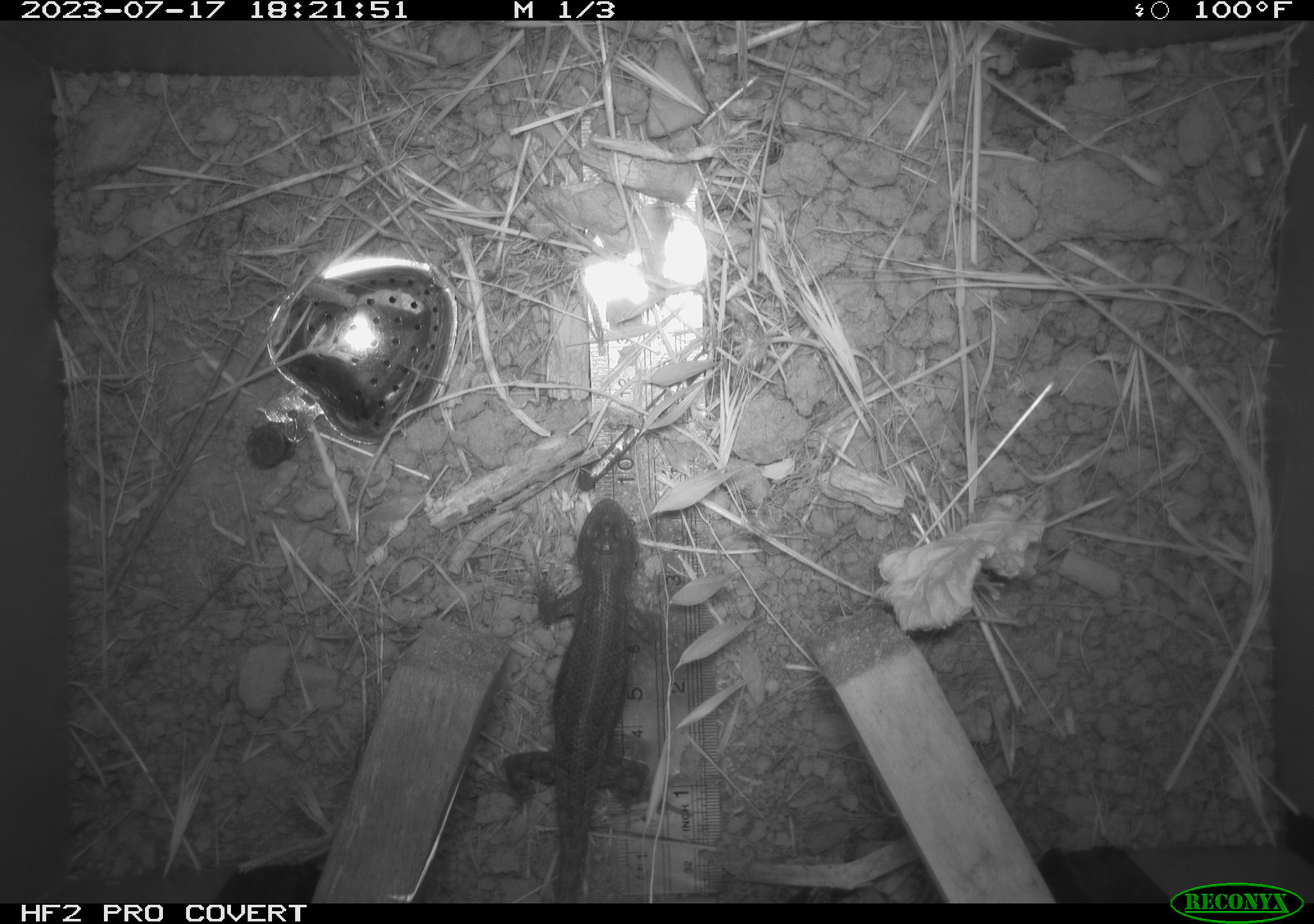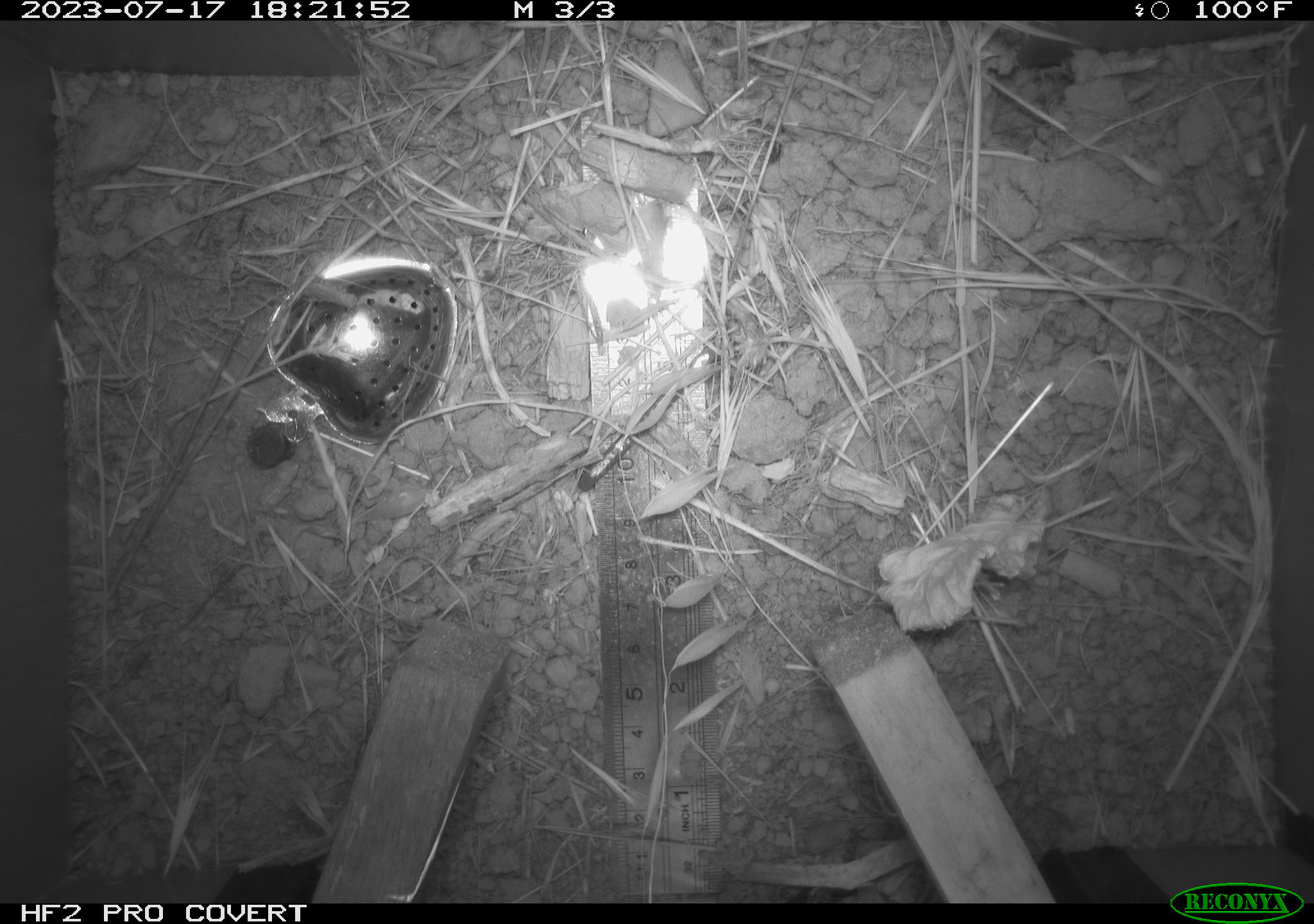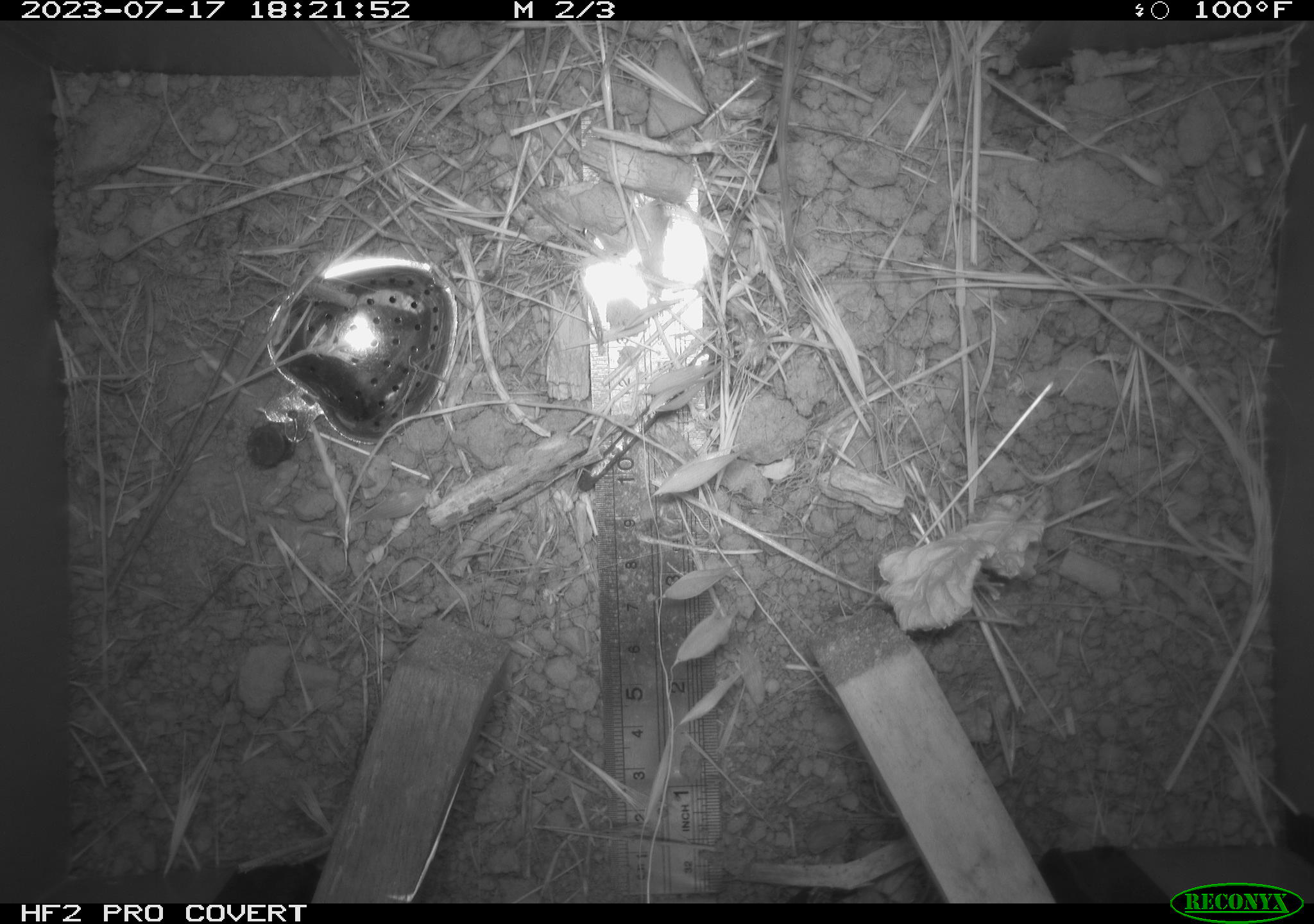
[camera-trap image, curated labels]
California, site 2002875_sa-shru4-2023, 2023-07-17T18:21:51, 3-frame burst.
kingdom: Animalia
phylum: Chordata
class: Reptilia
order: Squamata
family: Phrynosomatidae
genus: Sceloporus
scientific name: Sceloporus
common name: spiny lizards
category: sceloporus species